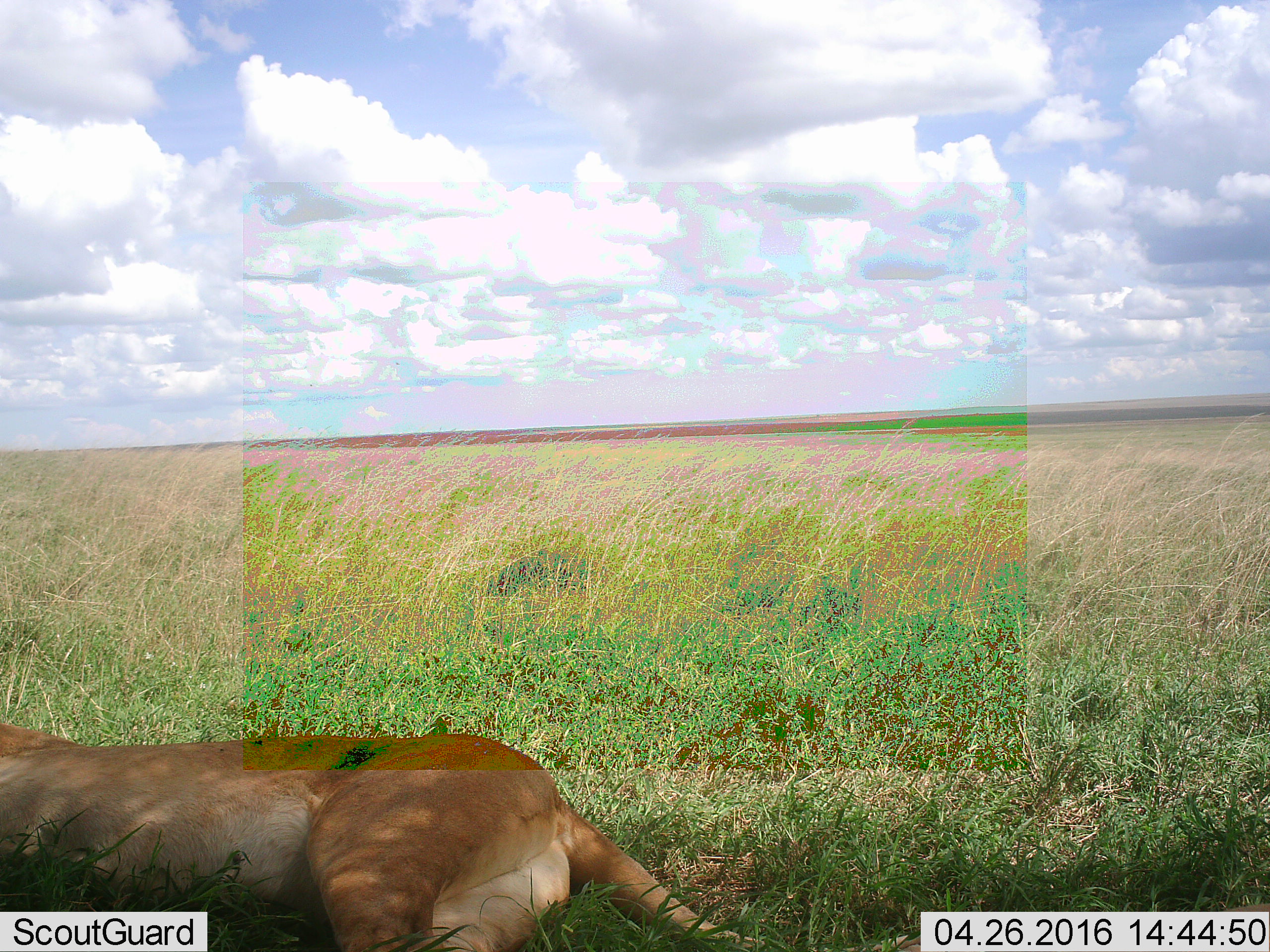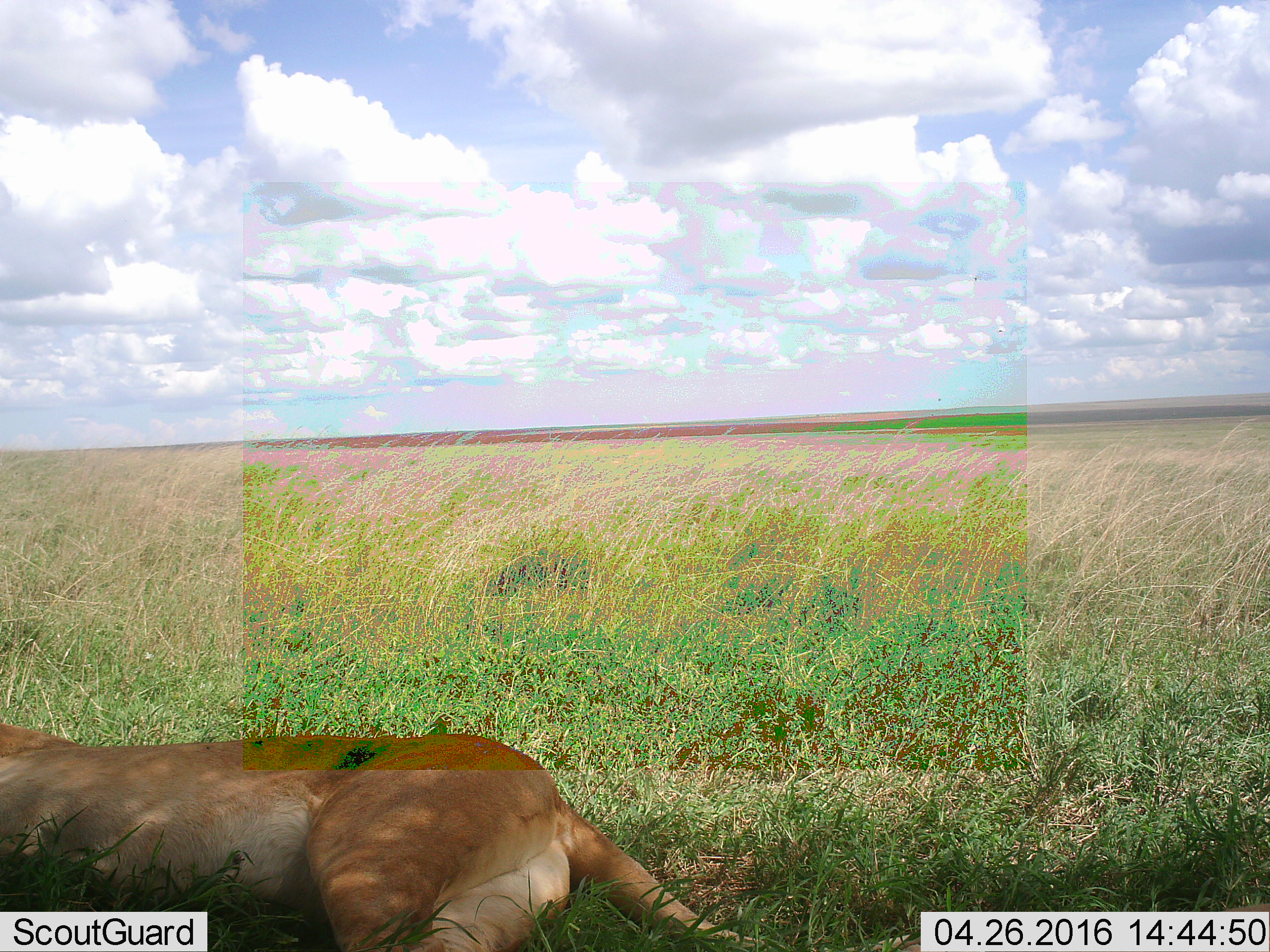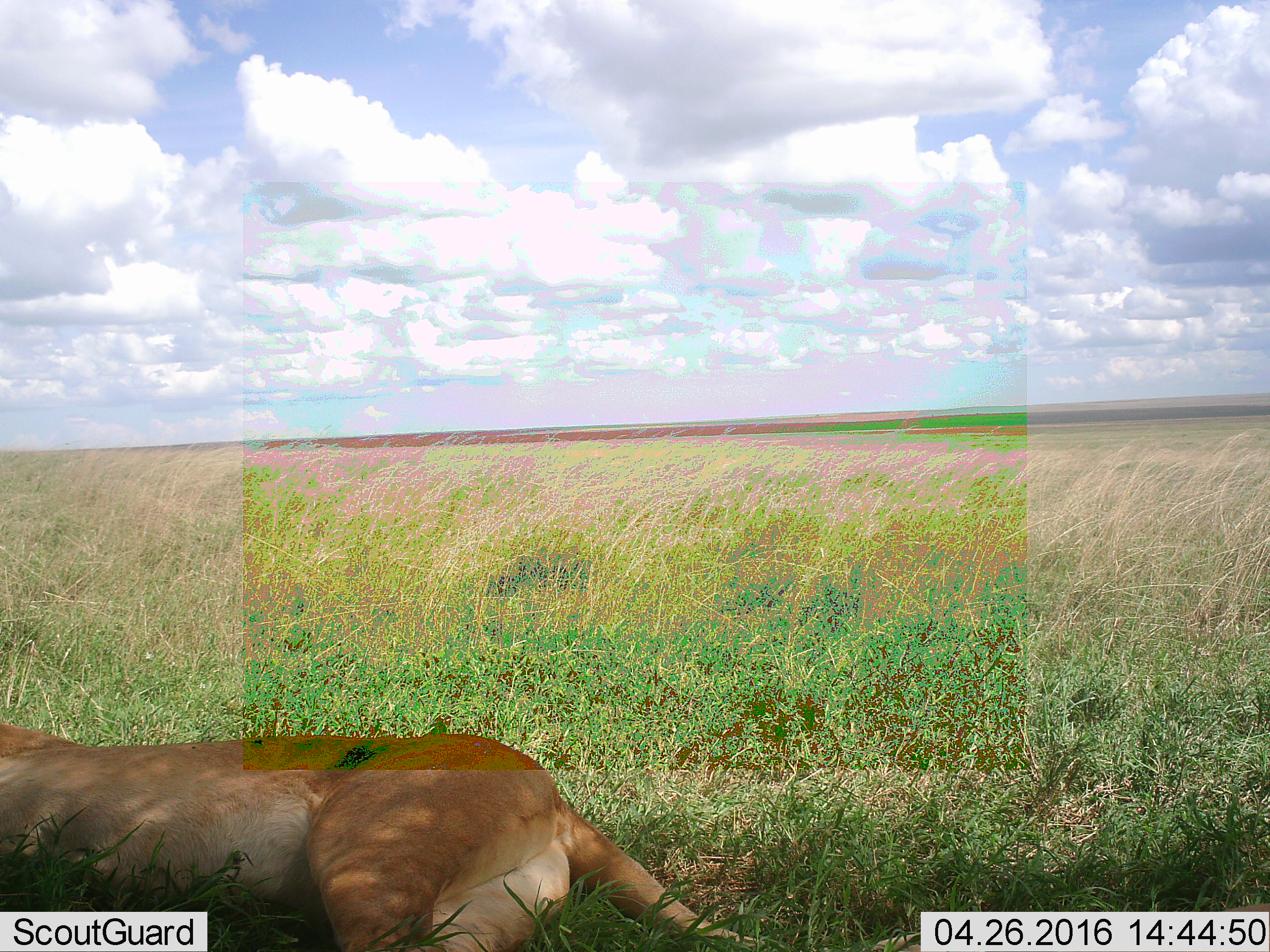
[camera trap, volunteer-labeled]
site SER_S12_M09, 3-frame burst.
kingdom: Animalia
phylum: Chordata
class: Mammalia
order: Carnivora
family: Felidae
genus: Panthera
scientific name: Panthera leo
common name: lion female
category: lionfemale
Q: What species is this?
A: Lionfemale (lion female) (Panthera leo).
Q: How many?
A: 1.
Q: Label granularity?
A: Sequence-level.